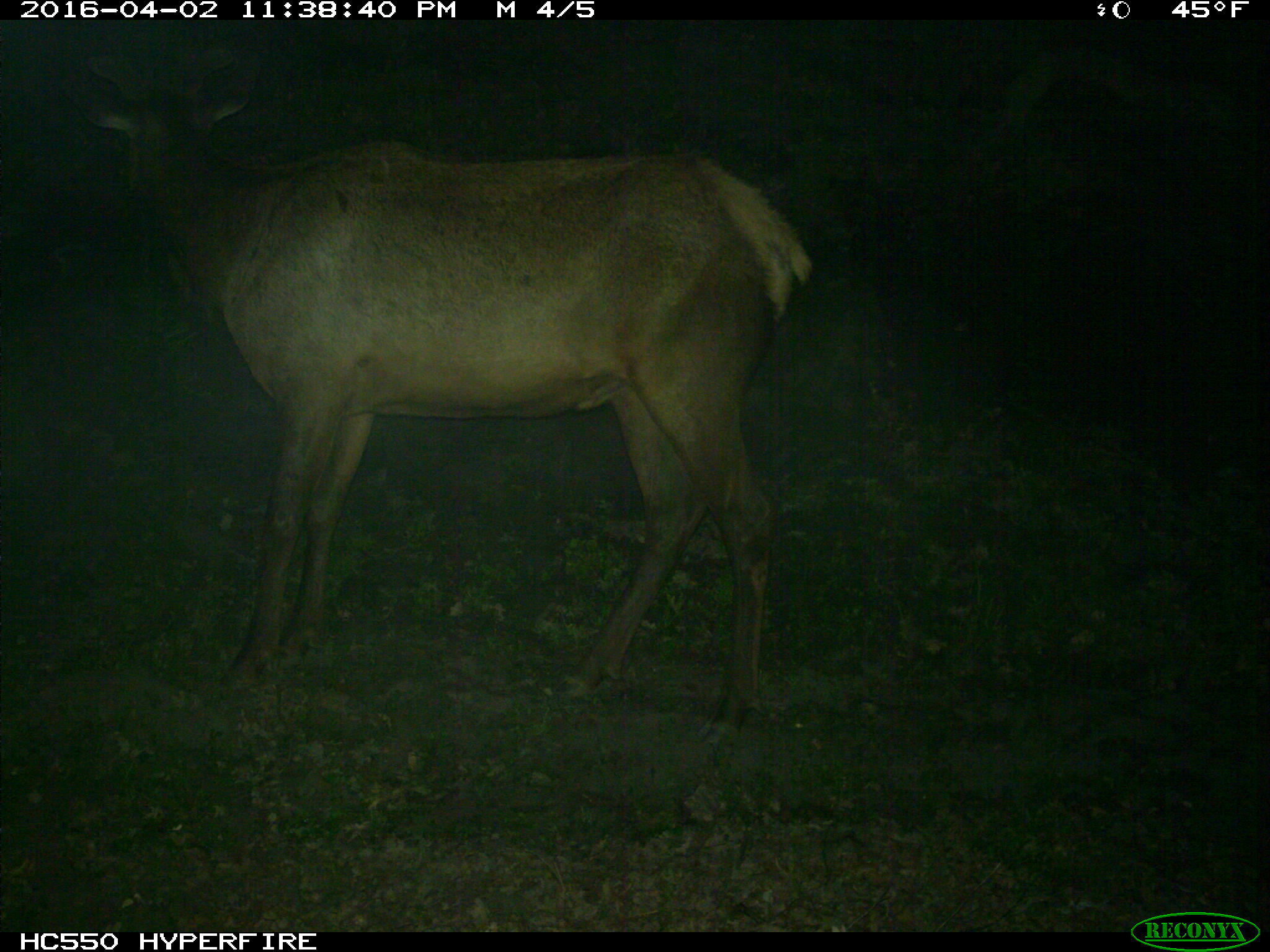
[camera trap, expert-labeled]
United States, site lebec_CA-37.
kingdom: Animalia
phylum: Chordata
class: Mammalia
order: Artiodactyla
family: Cervidae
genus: Cervus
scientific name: Cervus canadensis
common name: elk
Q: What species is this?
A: Cervus canadensis (elk).